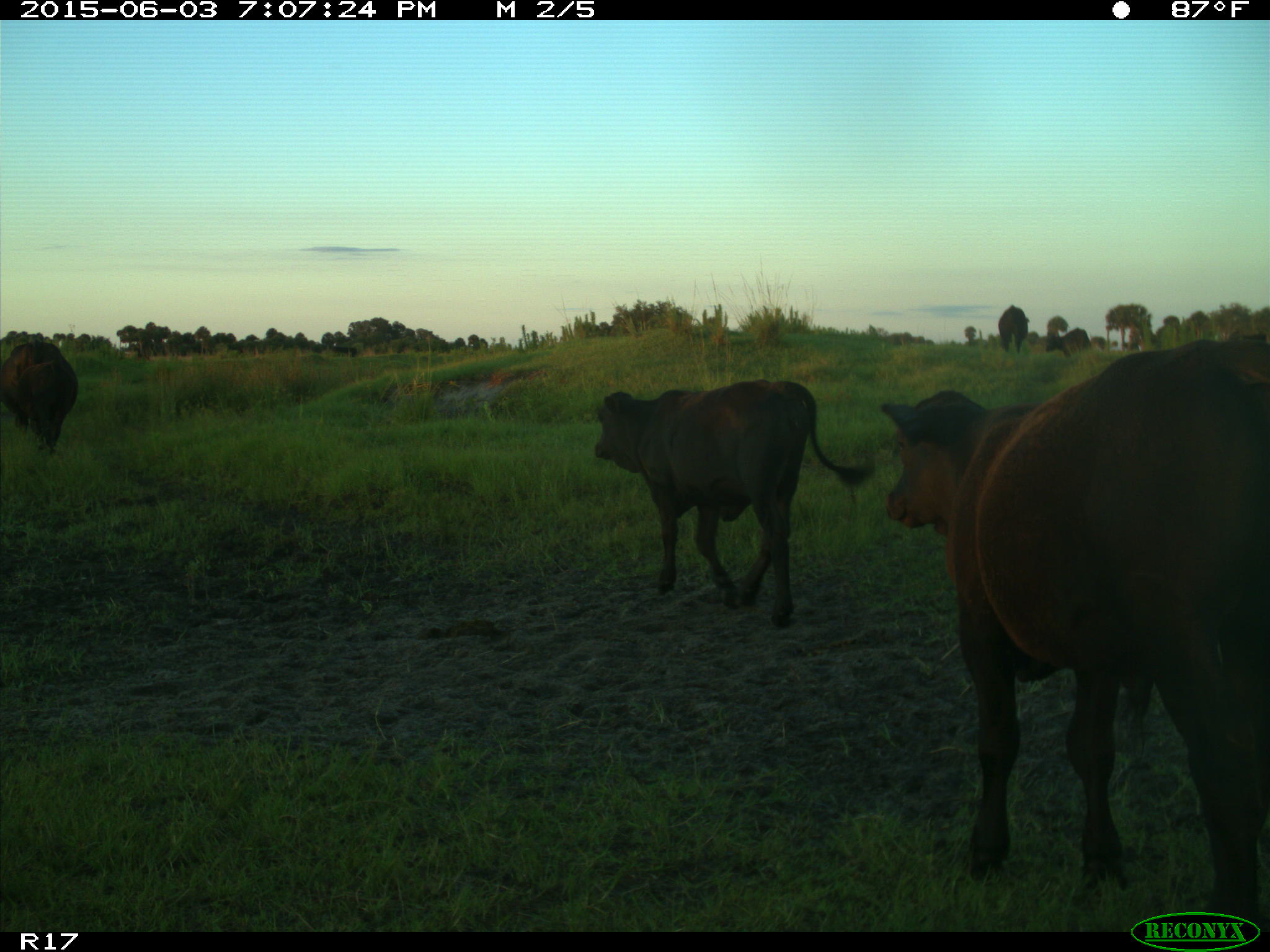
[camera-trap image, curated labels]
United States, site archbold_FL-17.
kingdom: Animalia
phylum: Chordata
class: Mammalia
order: Artiodactyla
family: Bovidae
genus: Bos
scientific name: Bos taurus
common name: domestic cow